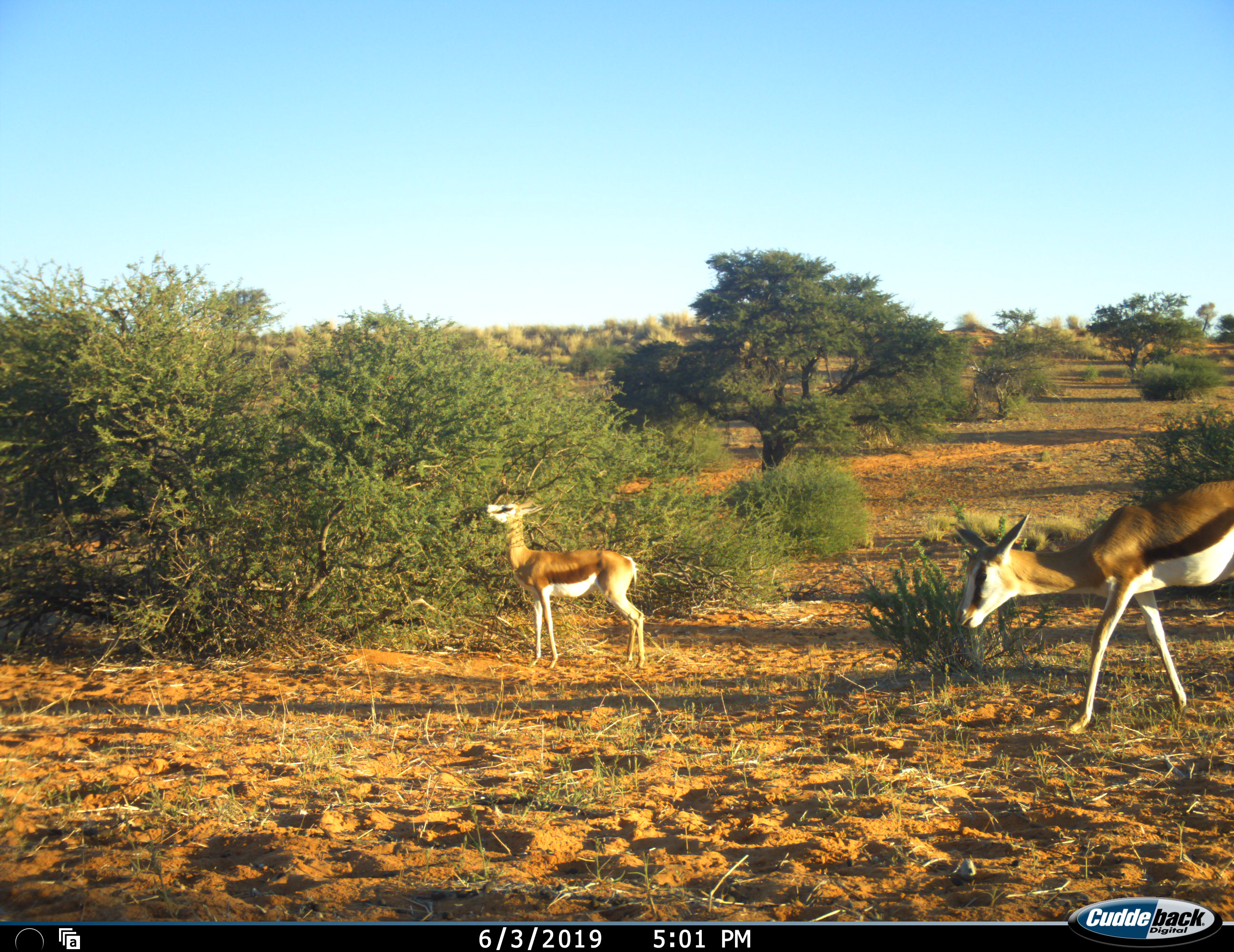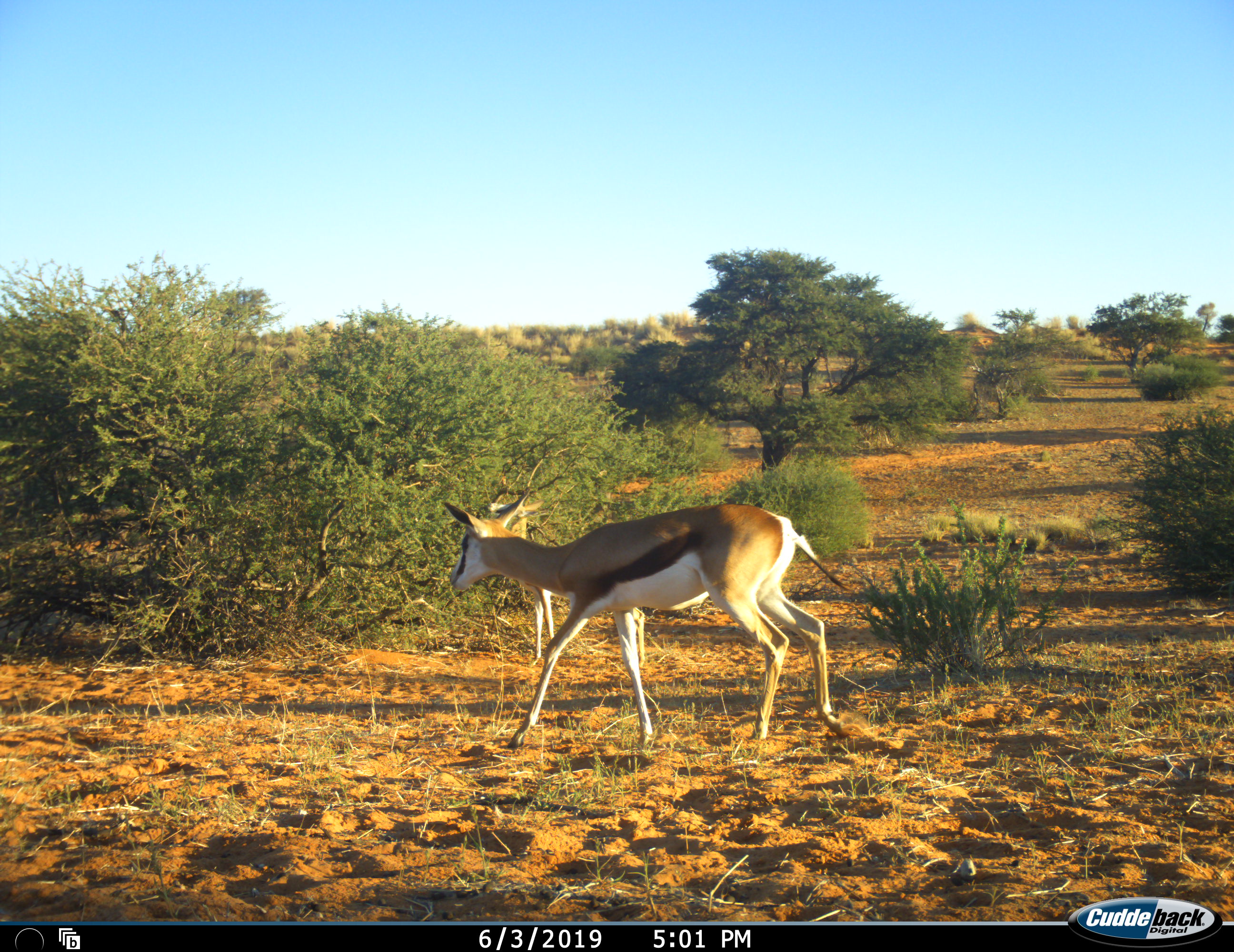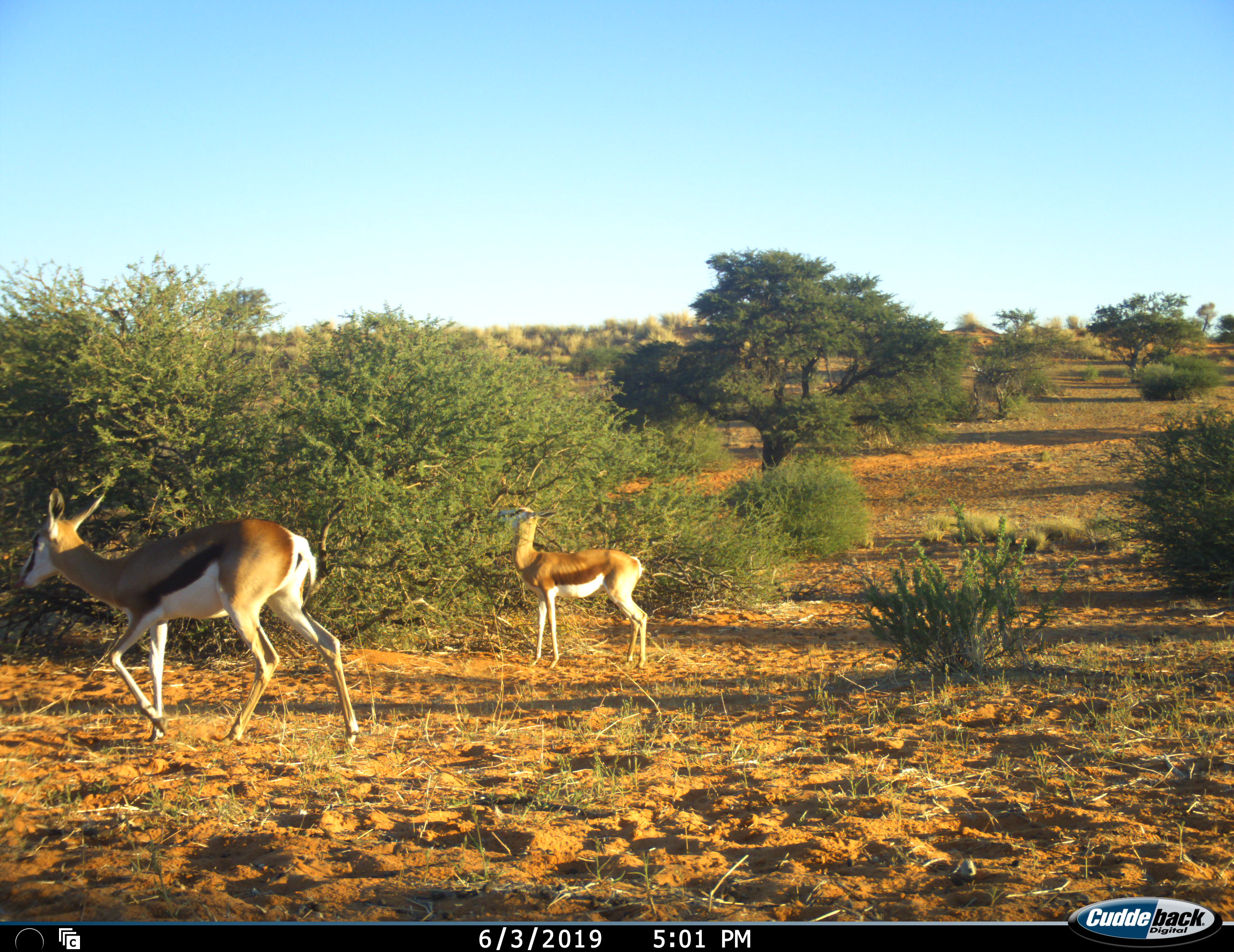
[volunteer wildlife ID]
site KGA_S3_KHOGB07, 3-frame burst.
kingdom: Animalia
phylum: Chordata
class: Mammalia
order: Artiodactyla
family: Bovidae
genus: Antidorcas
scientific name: Antidorcas marsupialis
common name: springbok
Springbok (Antidorcas marsupialis), count 2. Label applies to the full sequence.